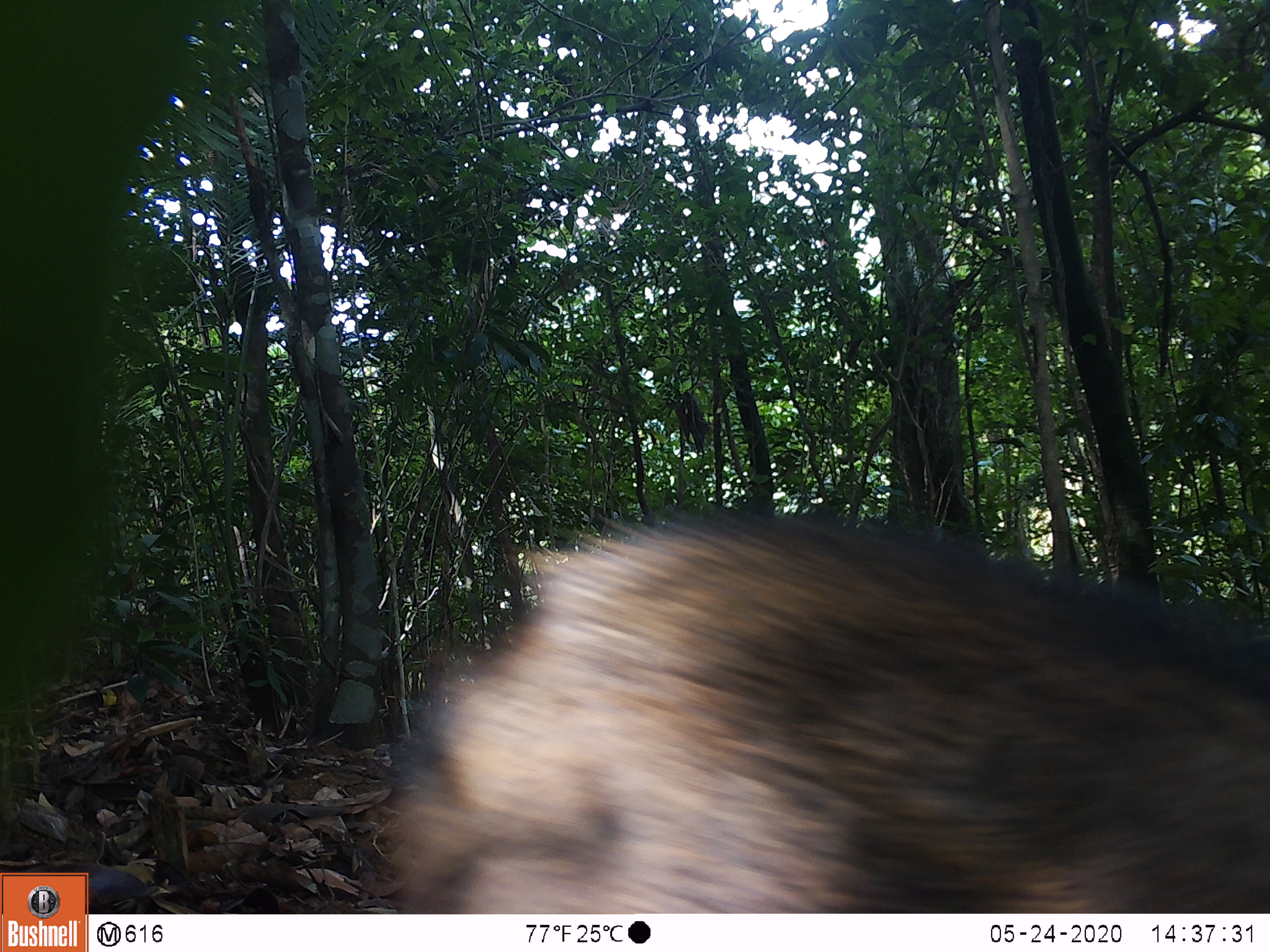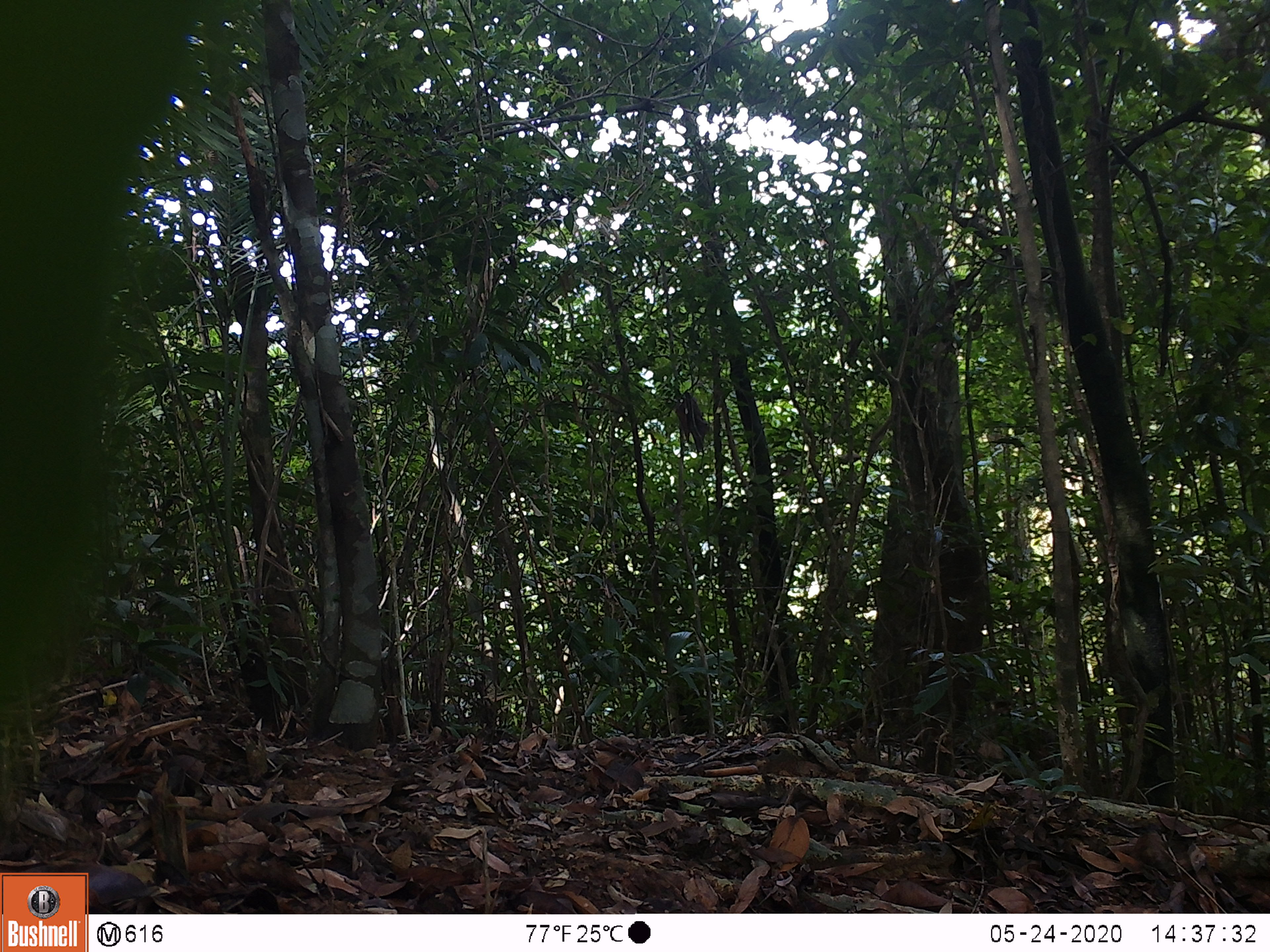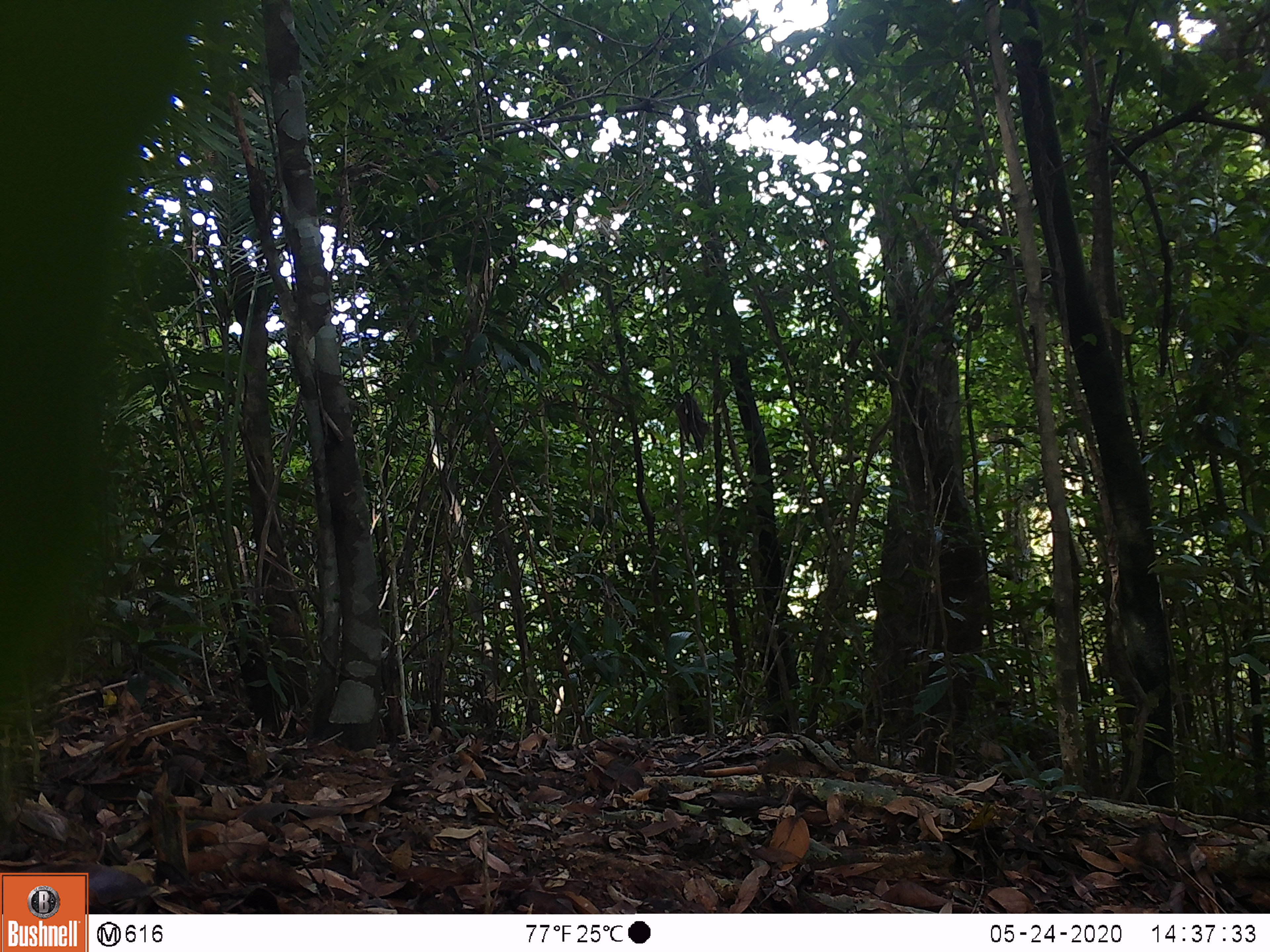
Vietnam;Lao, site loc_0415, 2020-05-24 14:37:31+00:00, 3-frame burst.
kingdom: Animalia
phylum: Chordata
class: Mammalia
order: Artiodactyla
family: Suidae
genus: Sus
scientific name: Sus scrofa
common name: eurasian wild pig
Eurasian wild pig (Sus scrofa). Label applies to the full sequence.